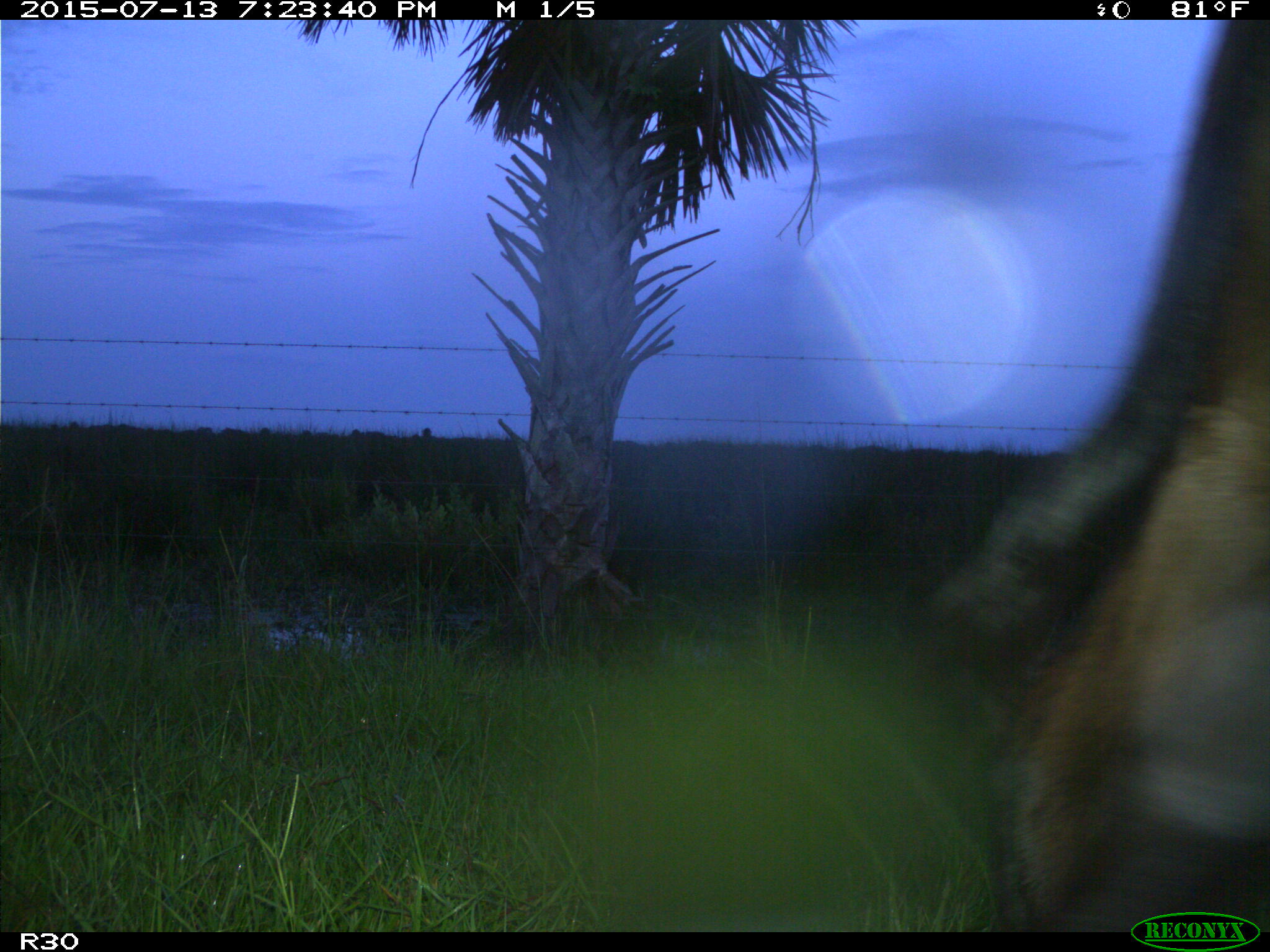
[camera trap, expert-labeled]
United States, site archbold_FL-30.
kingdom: Animalia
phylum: Chordata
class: Mammalia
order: Artiodactyla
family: Bovidae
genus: Bos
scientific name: Bos taurus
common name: domestic cow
Bos taurus (domestic cow).